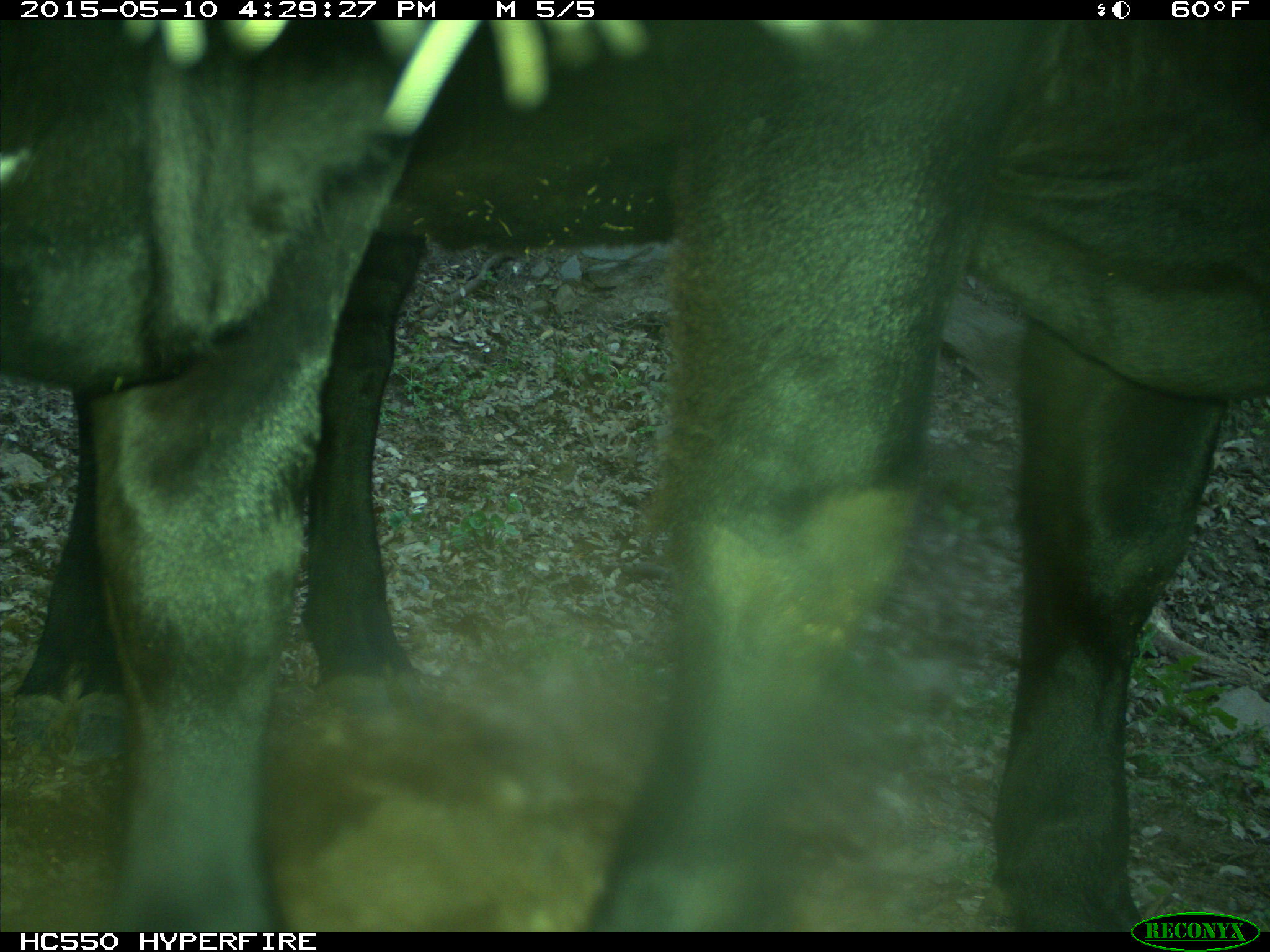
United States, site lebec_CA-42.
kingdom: Animalia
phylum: Chordata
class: Mammalia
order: Artiodactyla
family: Bovidae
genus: Bos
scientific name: Bos taurus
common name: domestic cow